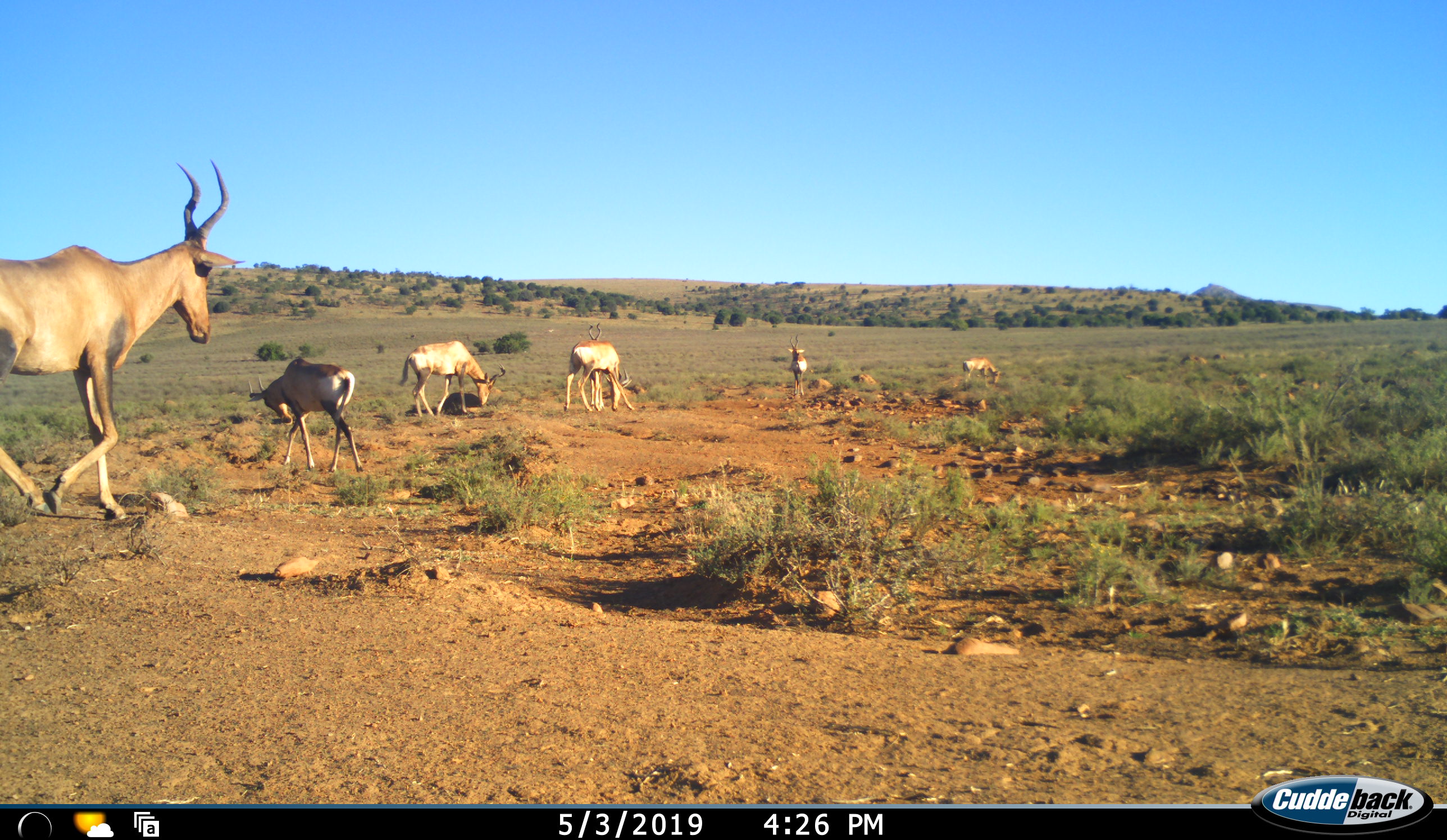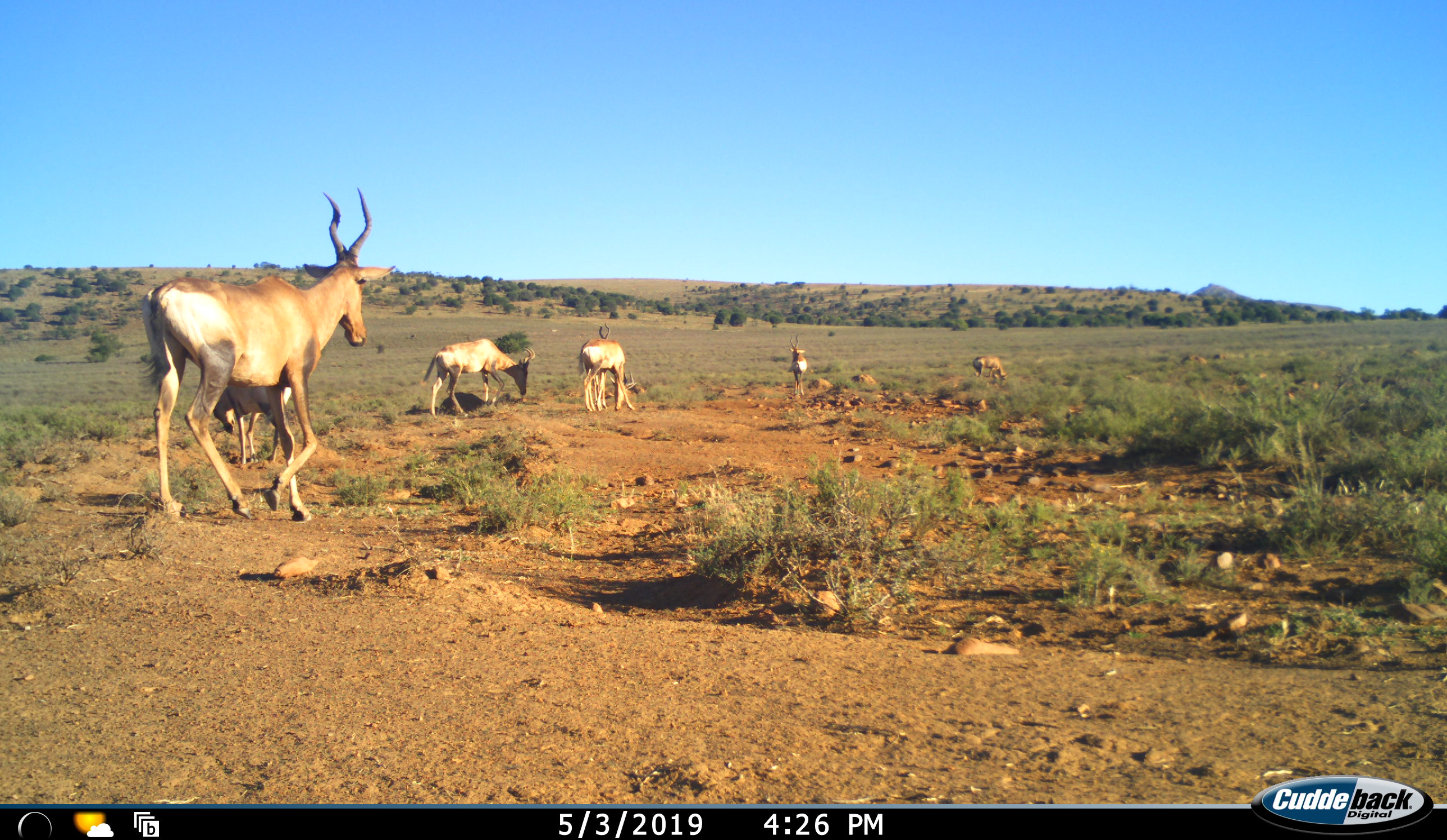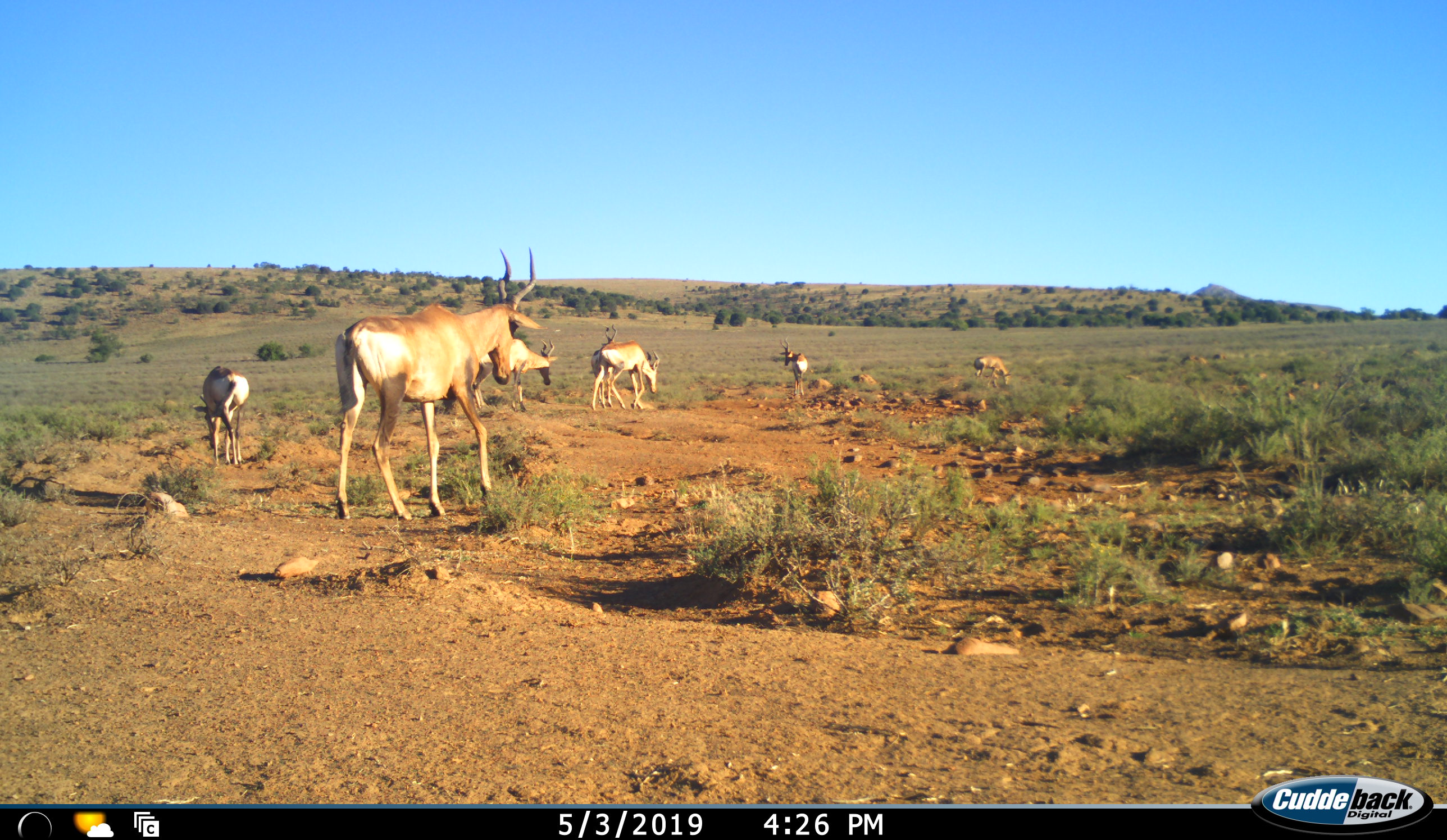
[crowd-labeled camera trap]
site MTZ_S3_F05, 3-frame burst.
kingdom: Animalia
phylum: Chordata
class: Mammalia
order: Artiodactyla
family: Bovidae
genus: Alcelaphus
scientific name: Alcelaphus buselaphus caama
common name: red hartebeest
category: hartebeestred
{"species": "hartebeestred (red hartebeest) (Alcelaphus buselaphus caama)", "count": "7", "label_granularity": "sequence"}